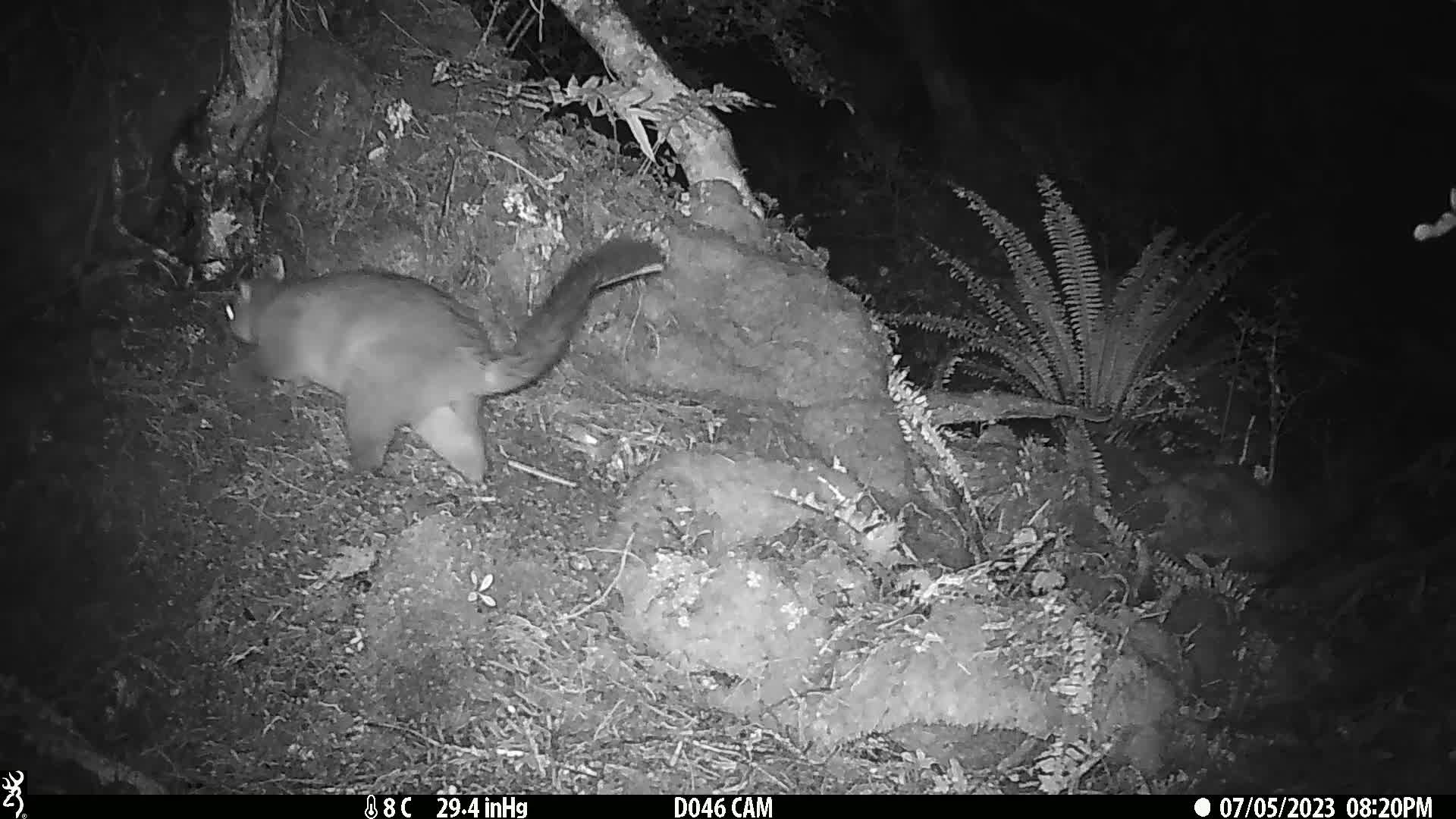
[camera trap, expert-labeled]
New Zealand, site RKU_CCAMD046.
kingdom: Animalia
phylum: Chordata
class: Mammalia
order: Diprotodontia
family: Phalangeridae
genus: Trichosurus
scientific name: Trichosurus vulpecula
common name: common brushtail possum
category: possum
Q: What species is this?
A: Possum (common brushtail possum) (Trichosurus vulpecula).